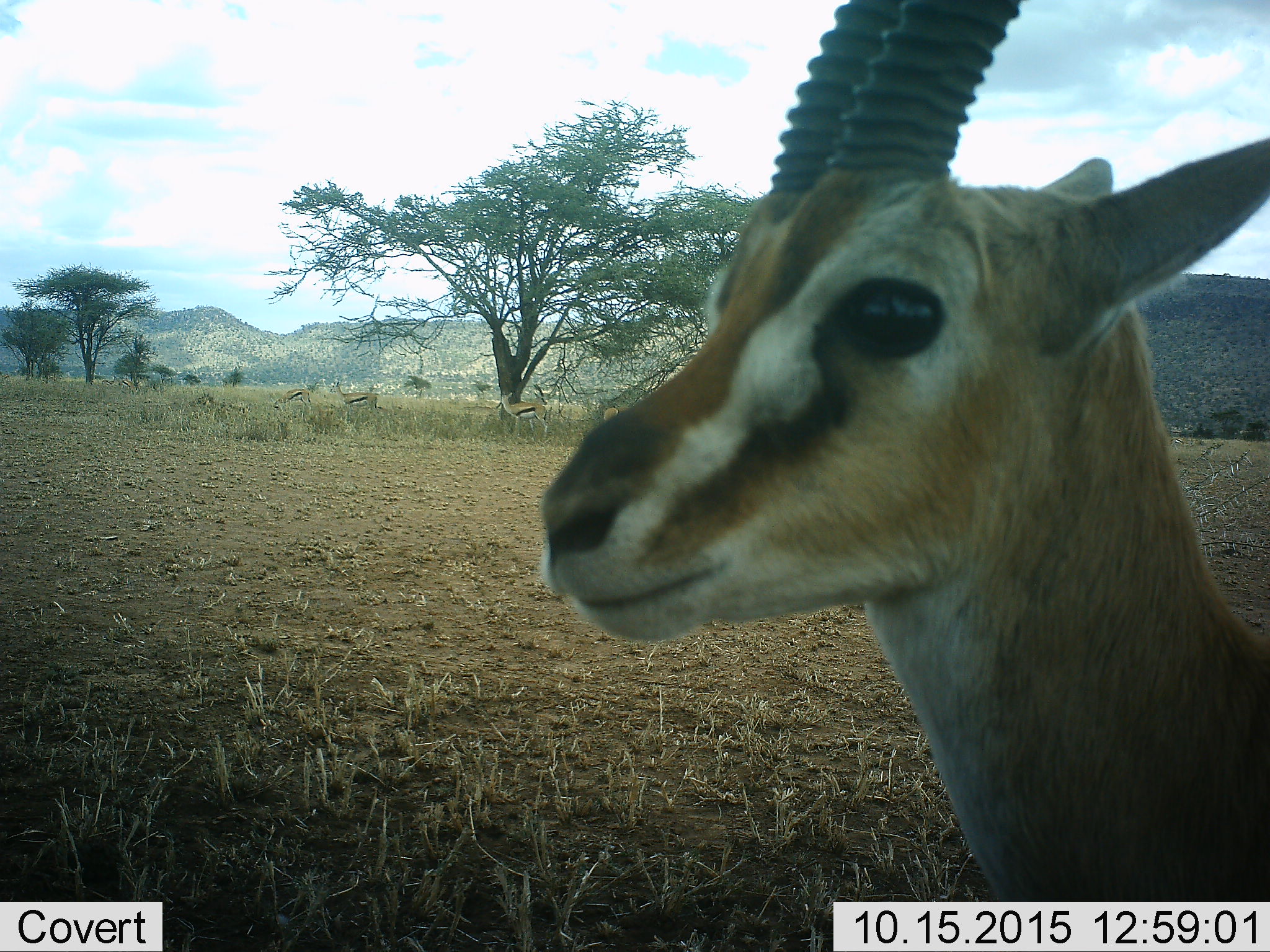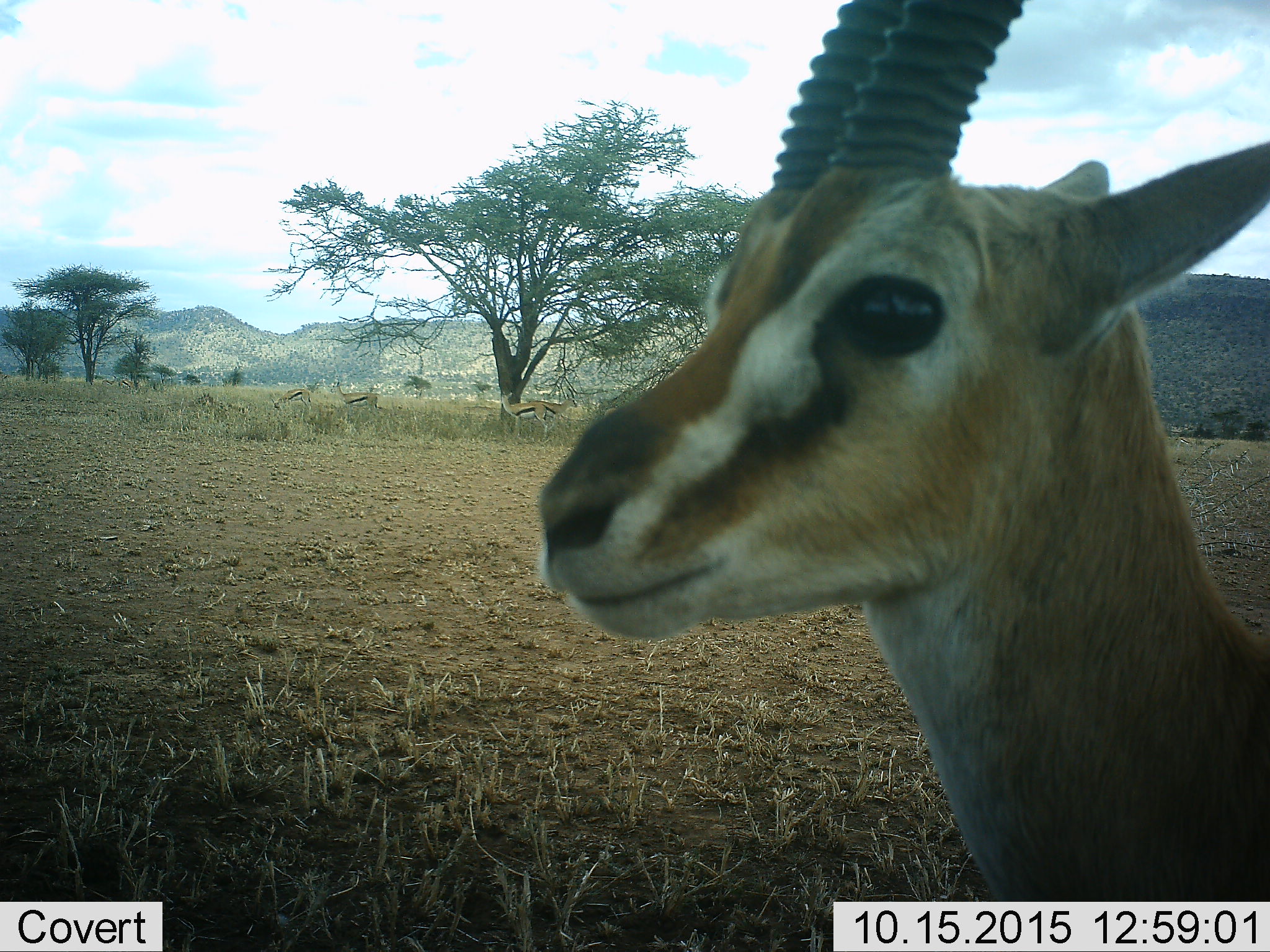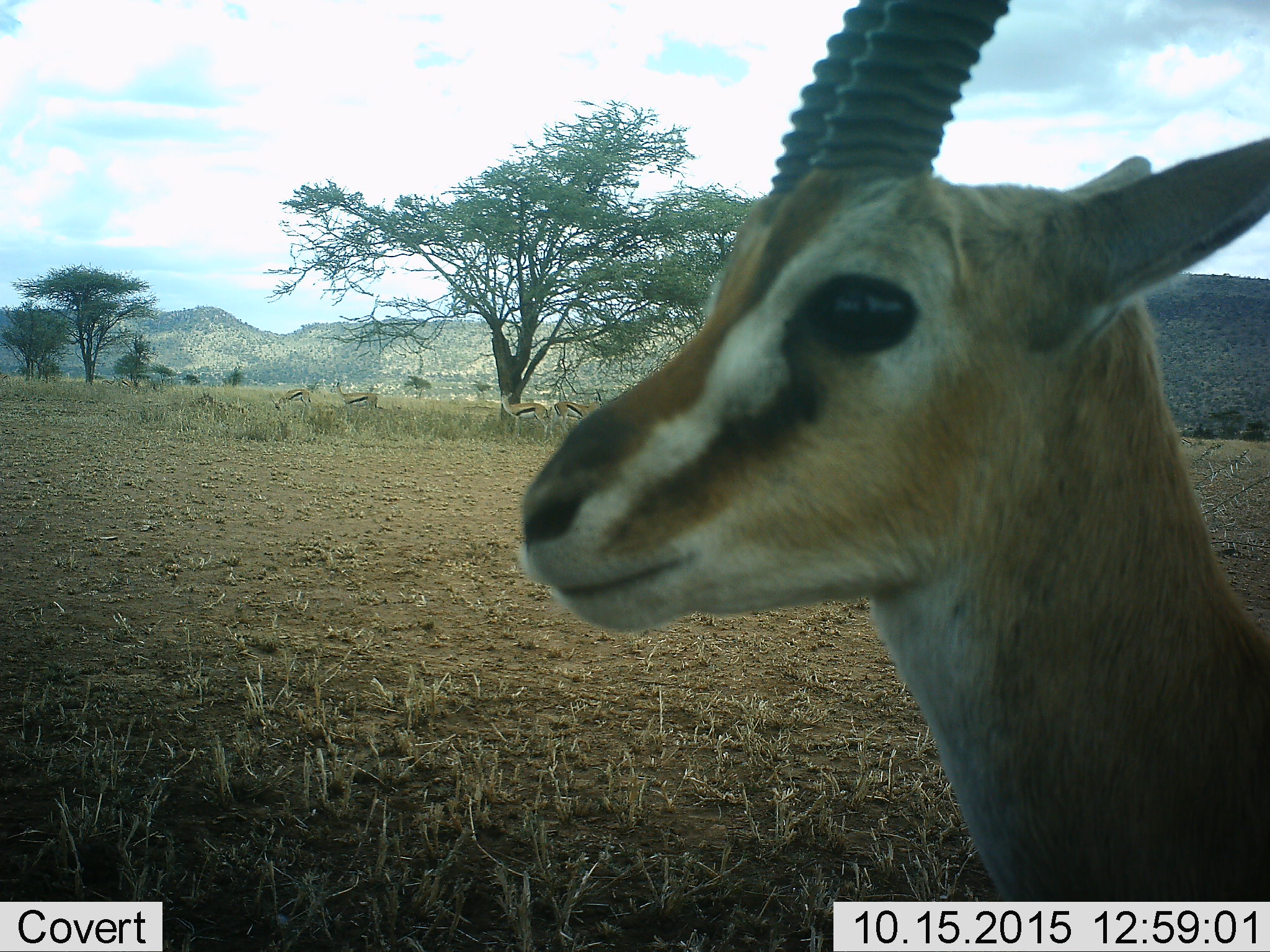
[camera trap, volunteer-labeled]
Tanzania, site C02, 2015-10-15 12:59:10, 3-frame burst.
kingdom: Animalia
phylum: Chordata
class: Mammalia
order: Artiodactyla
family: Bovidae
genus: Eudorcas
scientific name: Eudorcas thomsonii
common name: thomson's gazelle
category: gazellethomsons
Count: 6.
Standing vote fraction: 88%.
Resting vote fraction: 12%.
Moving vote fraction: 47%.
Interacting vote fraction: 0%.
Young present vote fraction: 6%.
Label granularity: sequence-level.